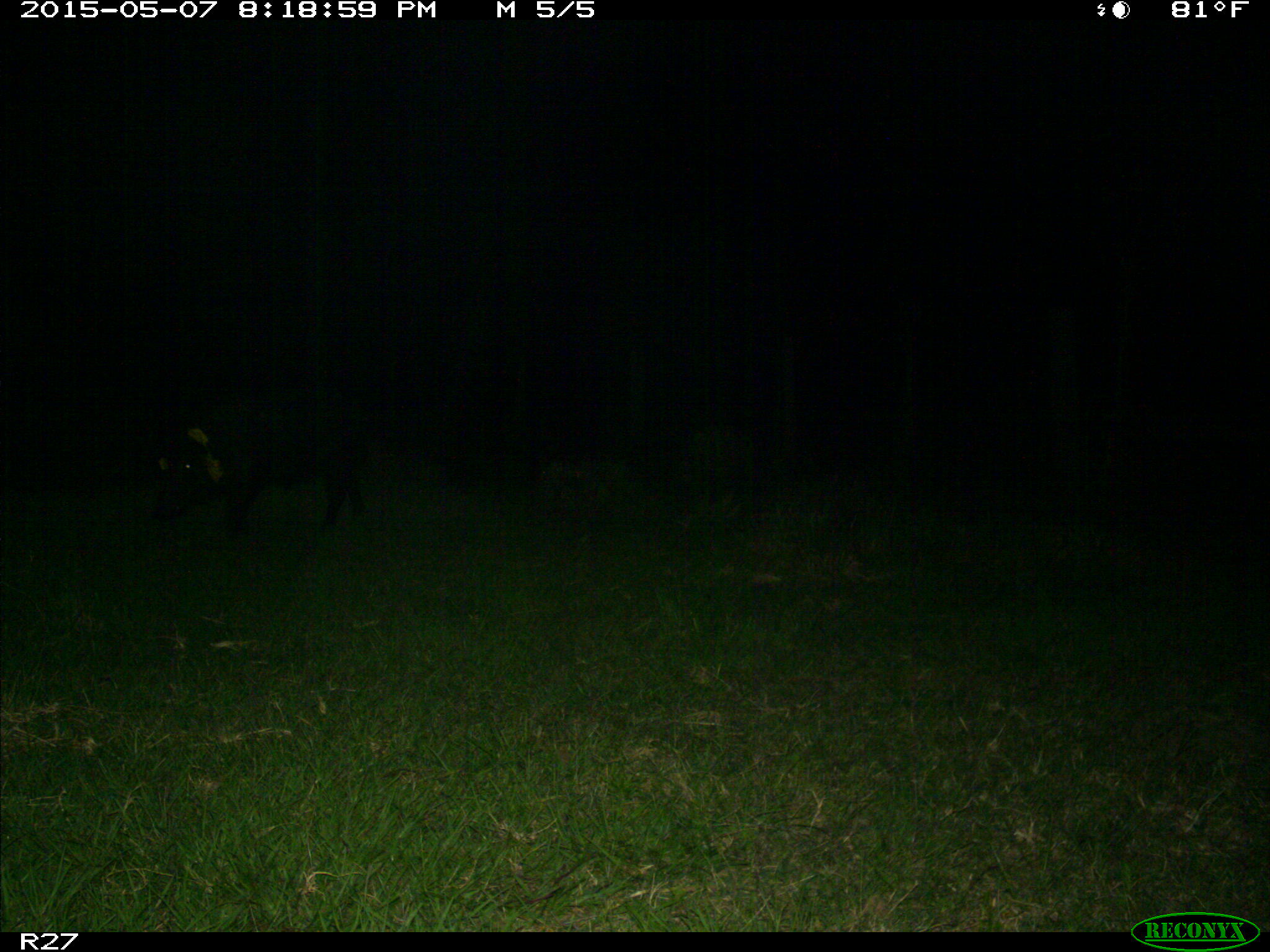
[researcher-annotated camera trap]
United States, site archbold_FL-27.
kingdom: Animalia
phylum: Chordata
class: Mammalia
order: Artiodactyla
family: Suidae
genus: Sus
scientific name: Sus scrofa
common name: wild boar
Sus scrofa (wild boar).